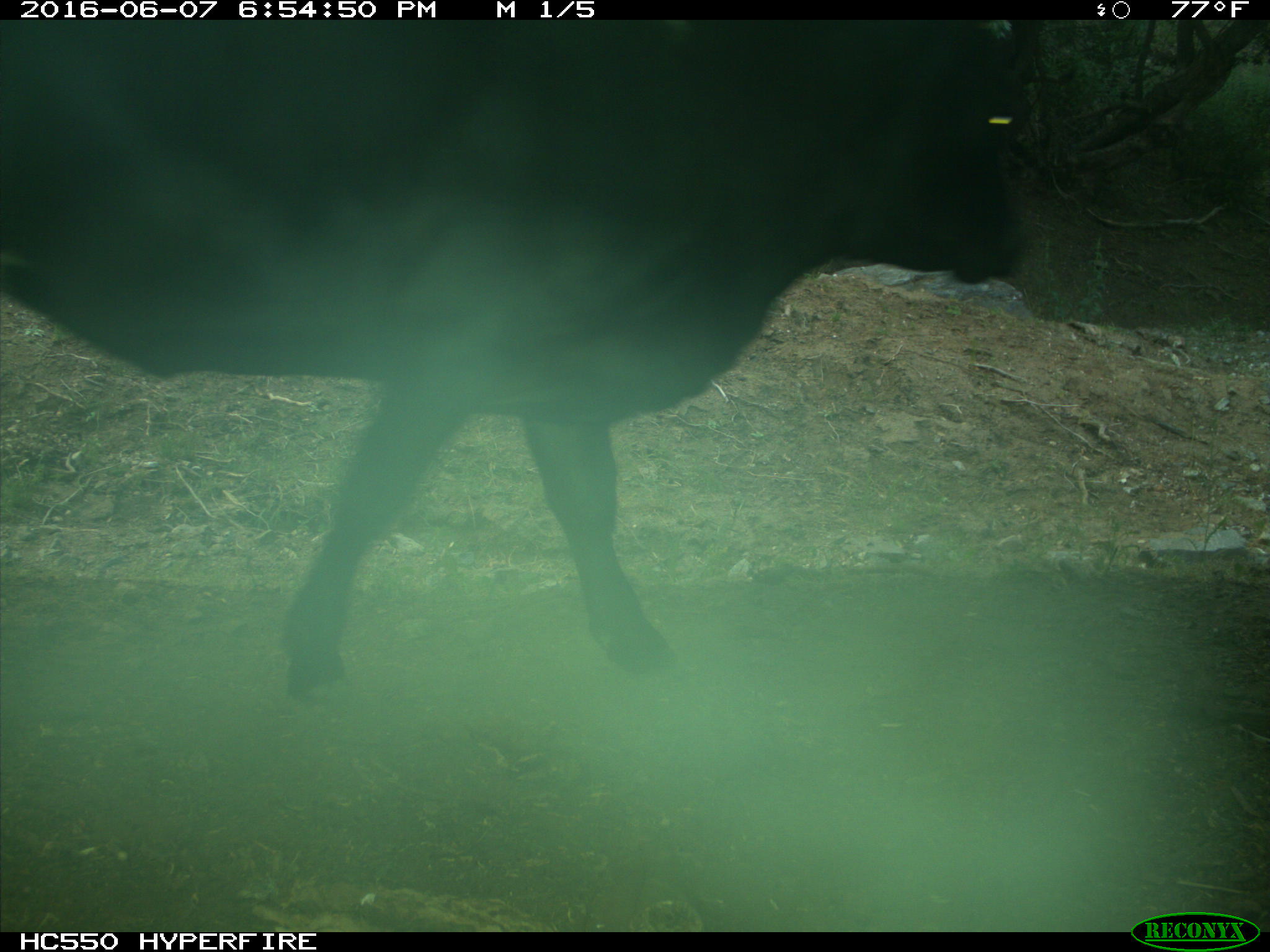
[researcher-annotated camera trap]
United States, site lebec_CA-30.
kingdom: Animalia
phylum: Chordata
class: Mammalia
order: Artiodactyla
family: Bovidae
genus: Bos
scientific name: Bos taurus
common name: domestic cow